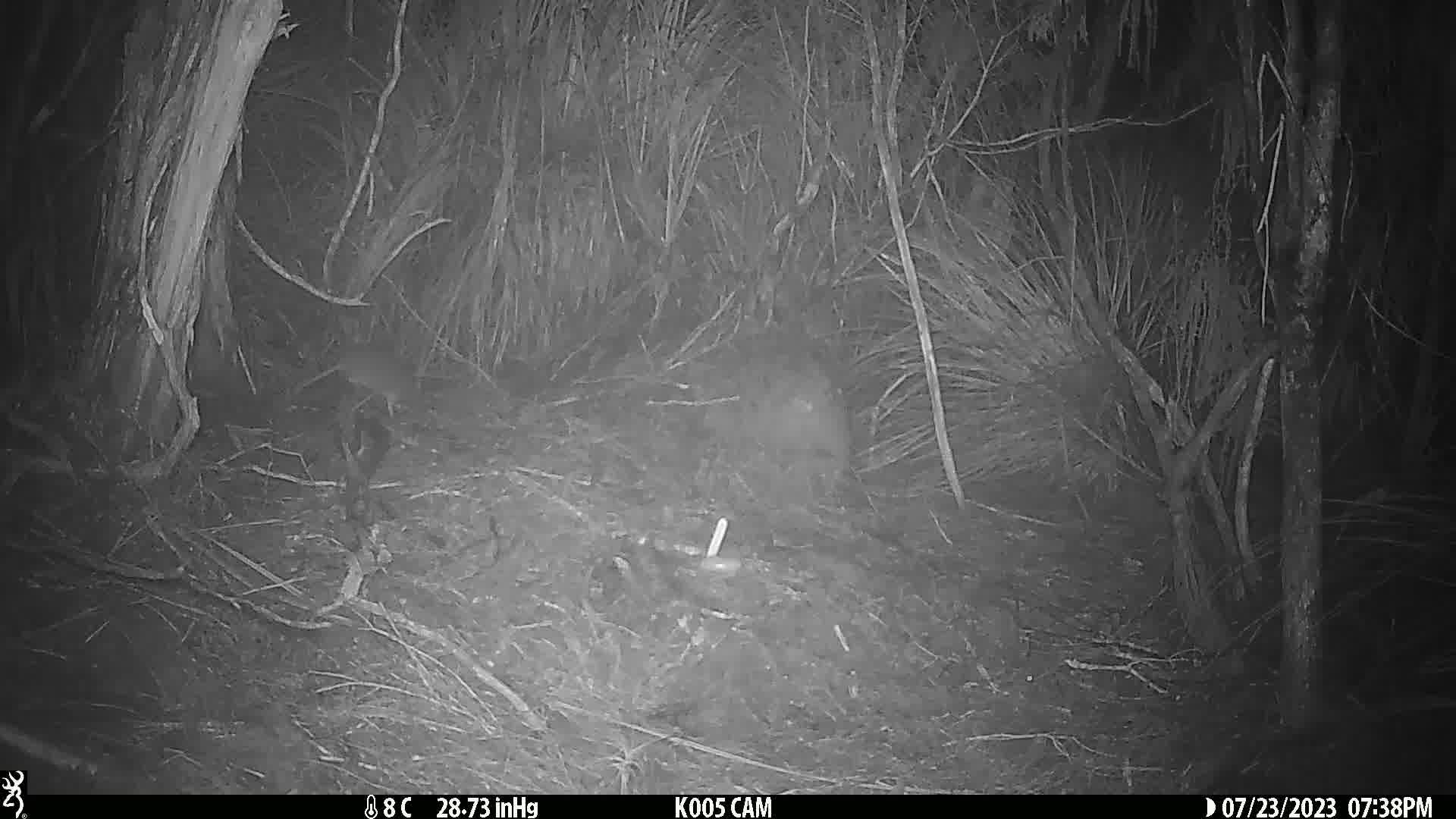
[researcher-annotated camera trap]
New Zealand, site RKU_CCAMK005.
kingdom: Animalia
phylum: Chordata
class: Mammalia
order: Rodentia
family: Muridae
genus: Rattus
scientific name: Rattus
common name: rat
Rat (Rattus).